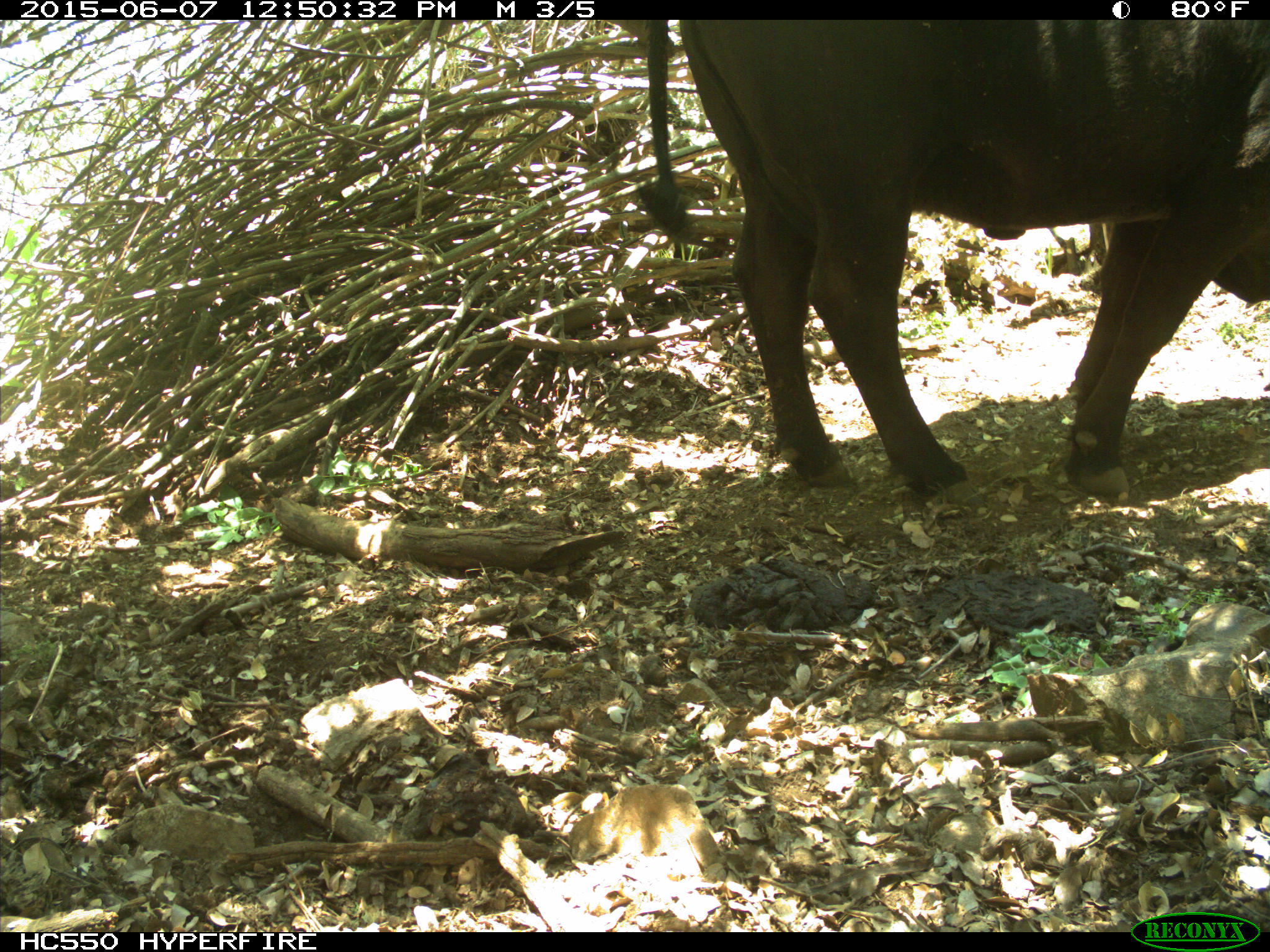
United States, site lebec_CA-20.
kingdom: Animalia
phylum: Chordata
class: Mammalia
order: Artiodactyla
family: Bovidae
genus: Bos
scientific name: Bos taurus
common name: domestic cow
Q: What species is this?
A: Bos taurus (domestic cow).